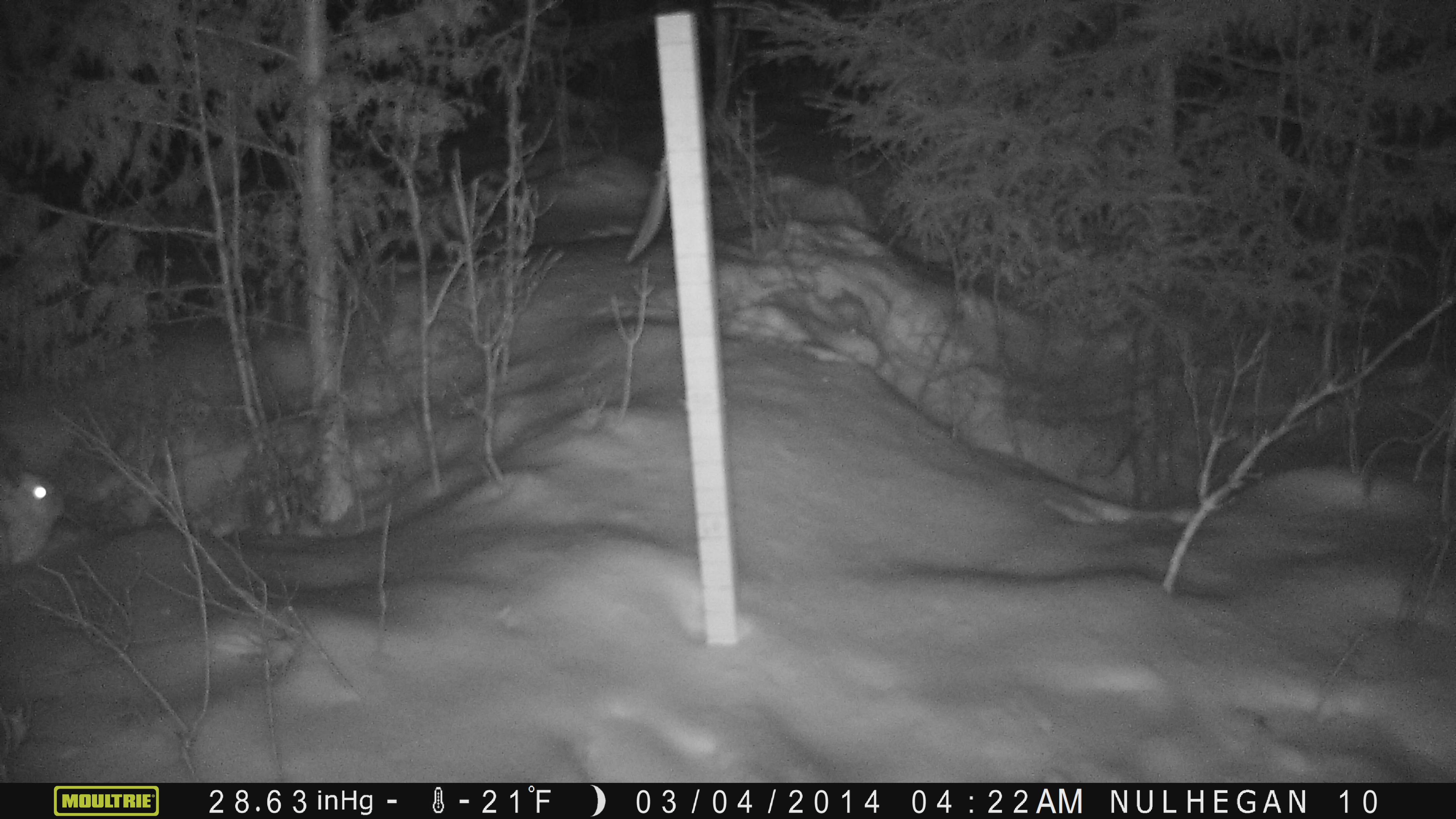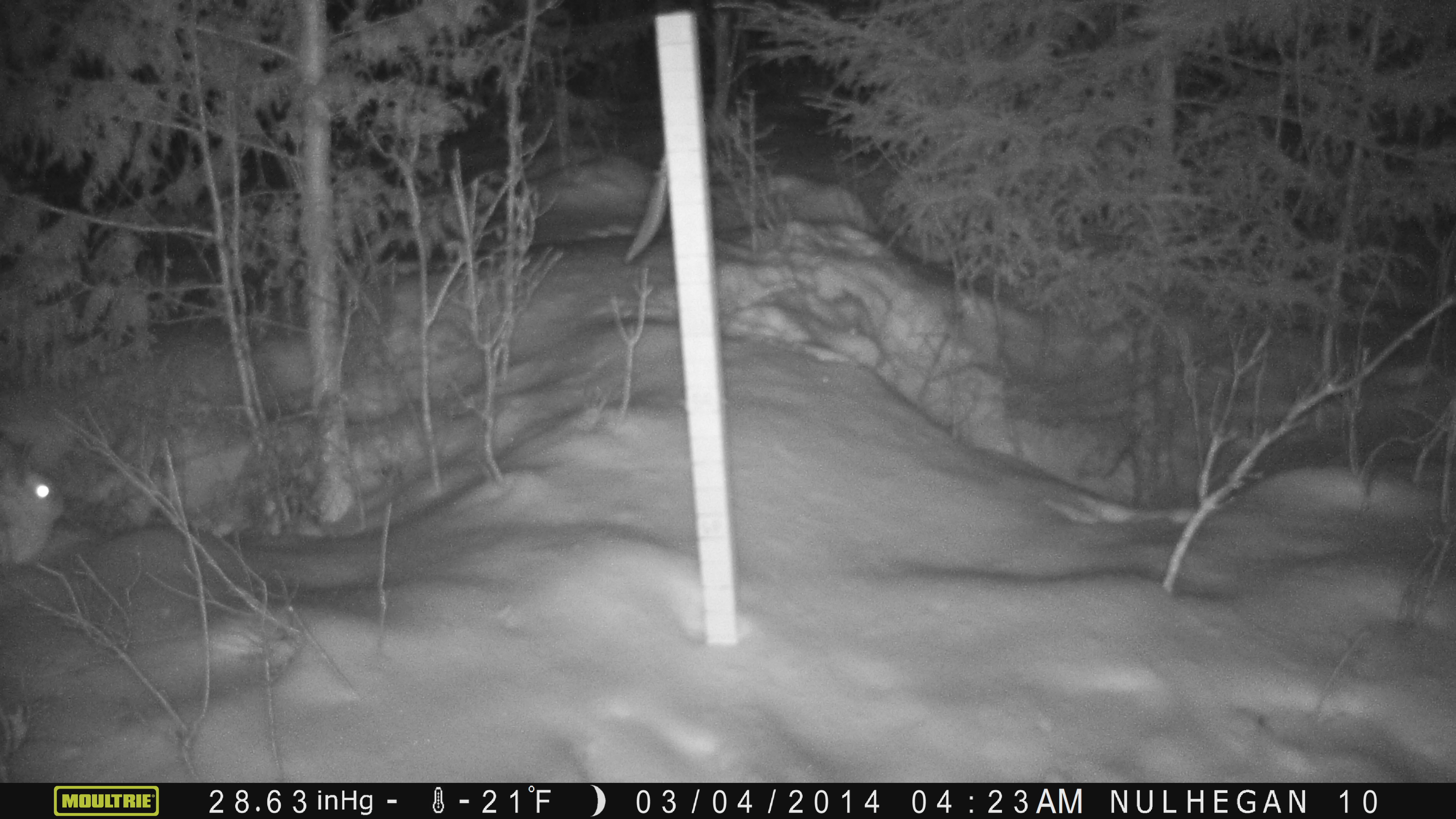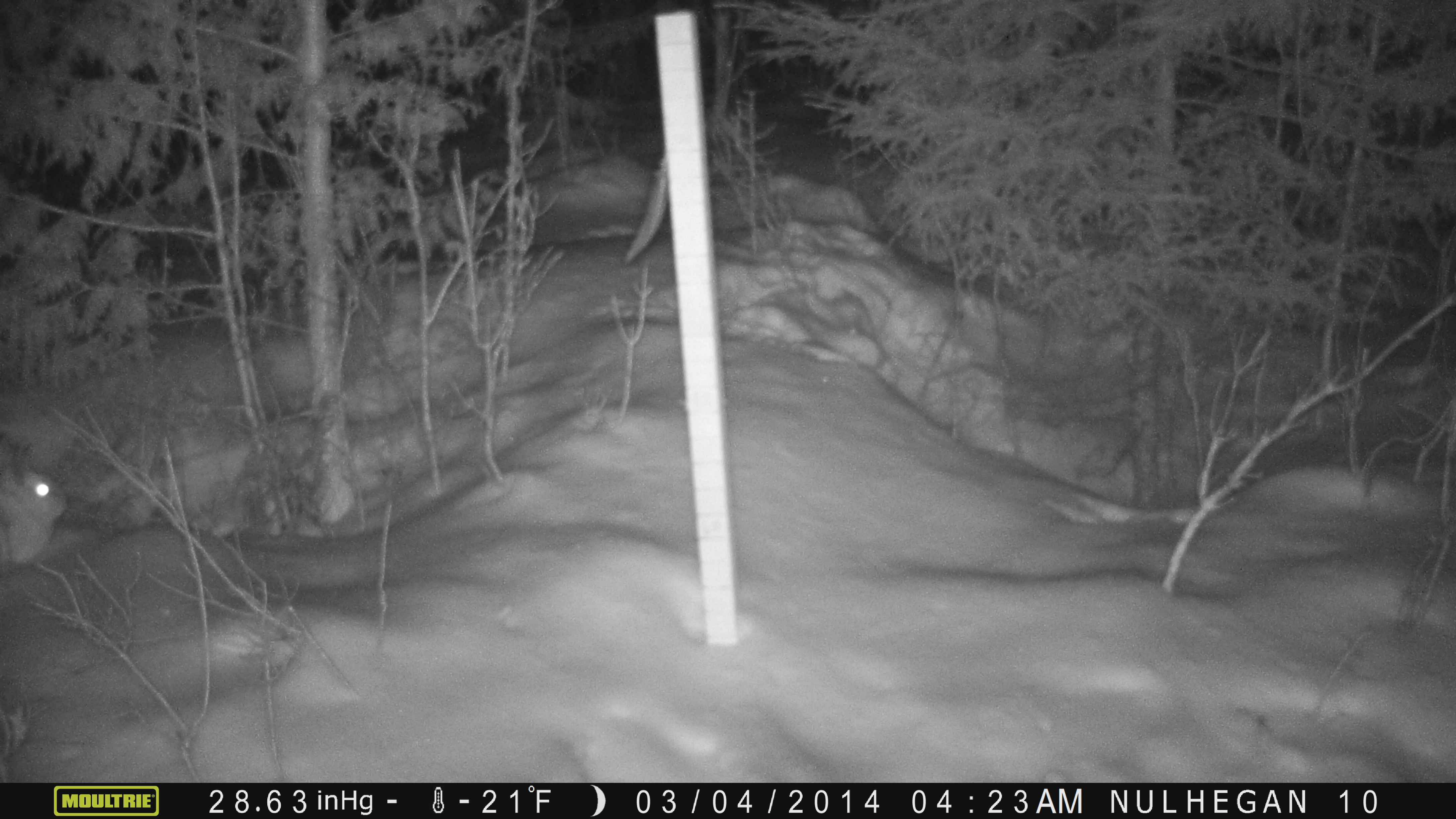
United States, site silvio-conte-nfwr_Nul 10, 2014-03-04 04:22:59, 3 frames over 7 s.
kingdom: Animalia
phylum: Chordata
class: Mammalia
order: Lagomorpha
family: Leporidae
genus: Lepus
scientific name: Lepus americanus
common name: snowshoe hare